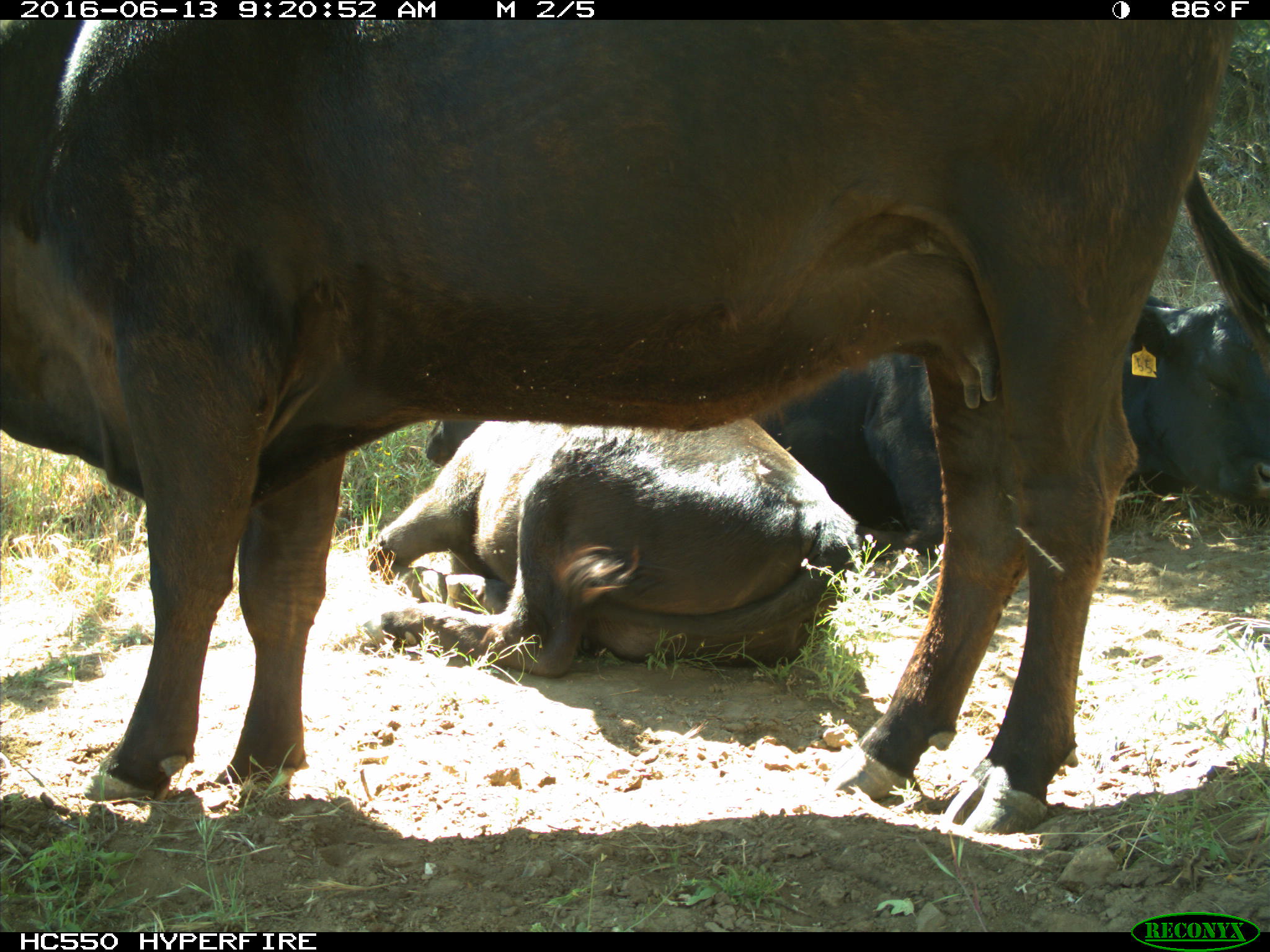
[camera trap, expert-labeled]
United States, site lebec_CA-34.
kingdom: Animalia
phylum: Chordata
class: Mammalia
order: Artiodactyla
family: Bovidae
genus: Bos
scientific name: Bos taurus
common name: domestic cow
Bos taurus (domestic cow).